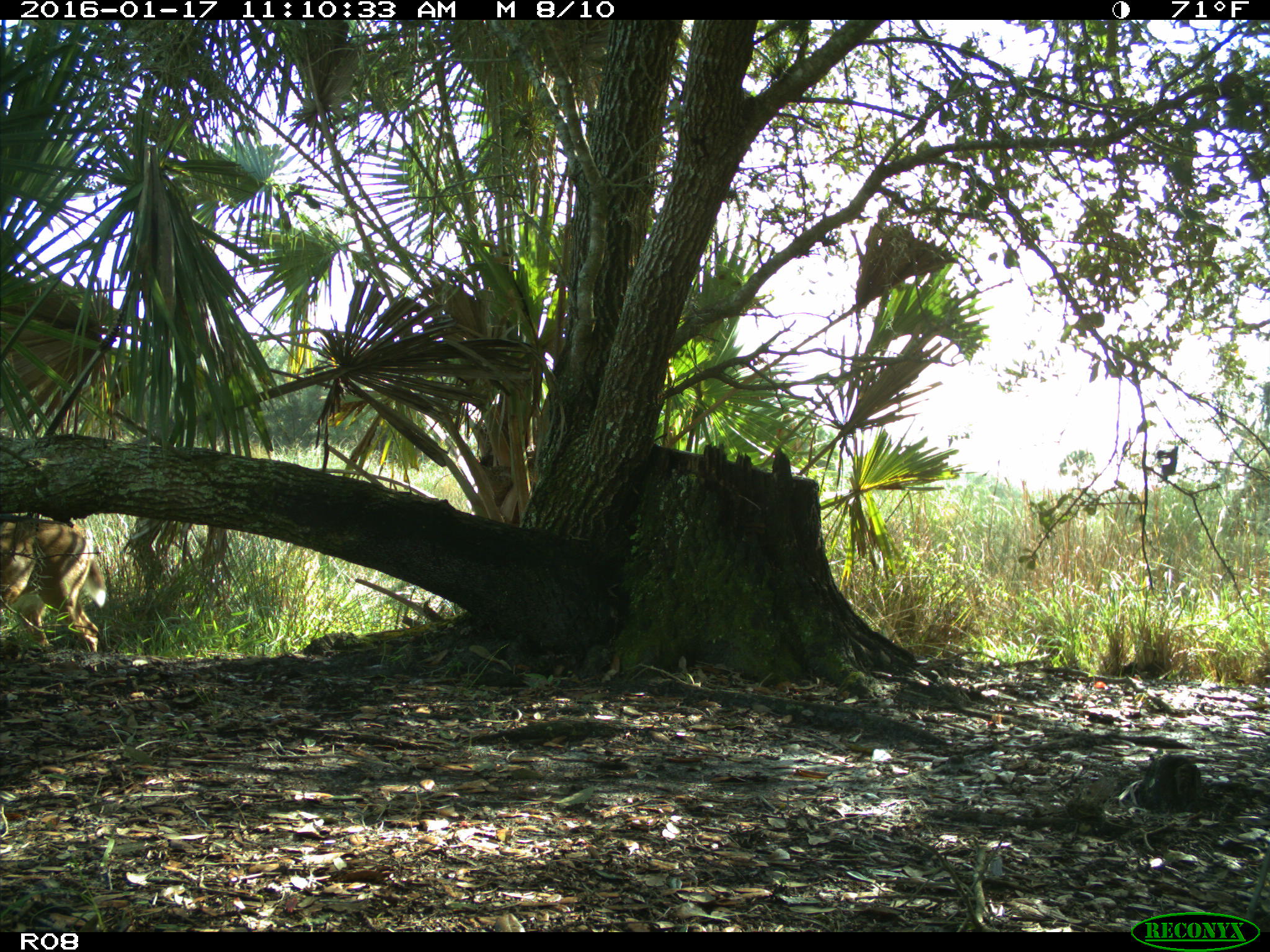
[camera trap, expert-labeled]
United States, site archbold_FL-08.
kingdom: Animalia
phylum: Chordata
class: Mammalia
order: Artiodactyla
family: Cervidae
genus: Odocoileus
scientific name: Odocoileus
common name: deer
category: unidentified deer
Unidentified deer (deer) (Odocoileus).